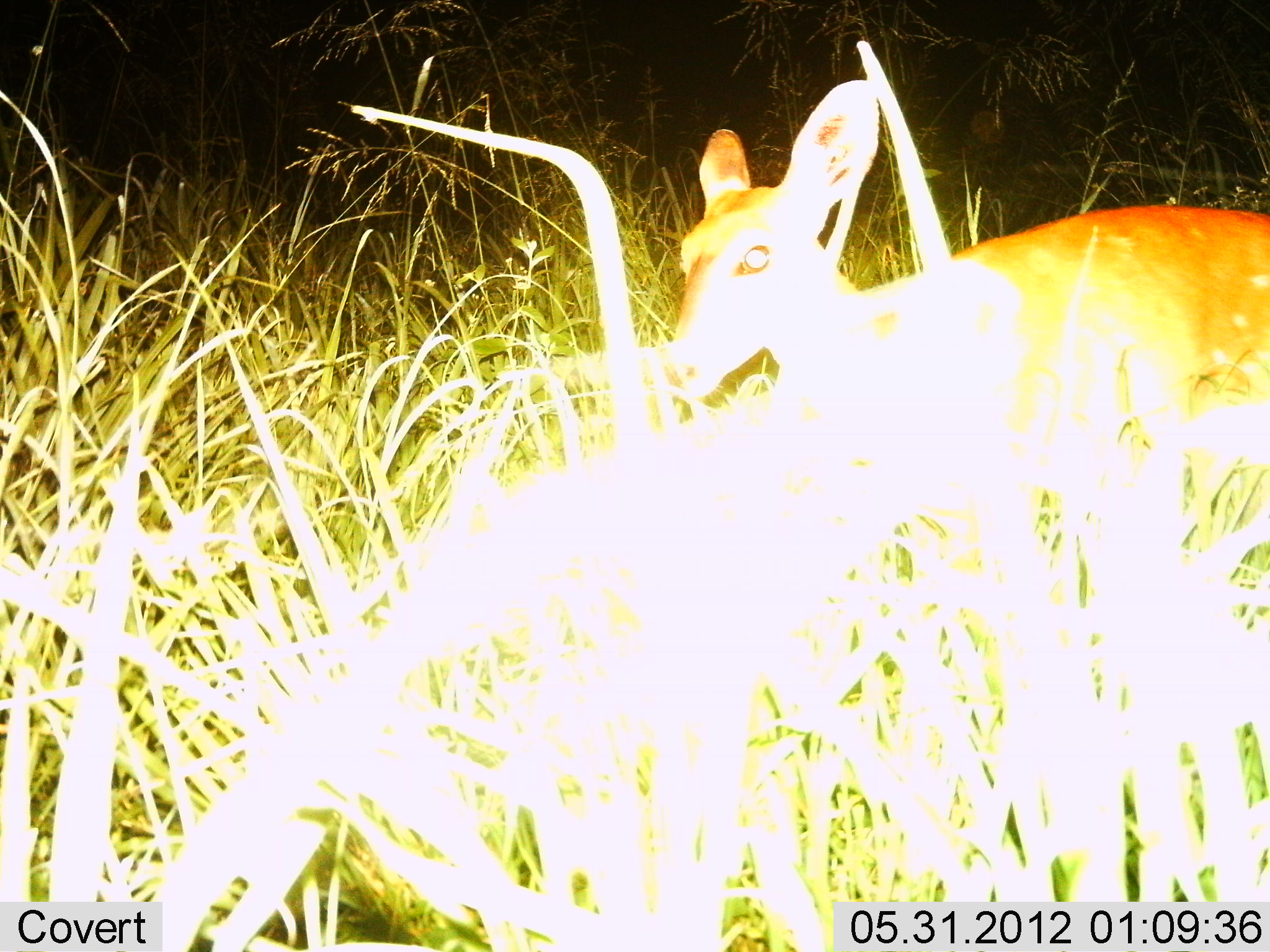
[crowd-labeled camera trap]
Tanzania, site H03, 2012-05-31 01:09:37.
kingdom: Animalia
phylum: Chordata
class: Mammalia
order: Artiodactyla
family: Bovidae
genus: Redunca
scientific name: Redunca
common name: reedbuck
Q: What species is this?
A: Reedbuck (Redunca).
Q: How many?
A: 1.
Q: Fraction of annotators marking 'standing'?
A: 80%.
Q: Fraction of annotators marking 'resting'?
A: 10%.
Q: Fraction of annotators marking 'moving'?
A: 10%.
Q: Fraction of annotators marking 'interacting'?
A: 0%.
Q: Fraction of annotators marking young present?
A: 0%.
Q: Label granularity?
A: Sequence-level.